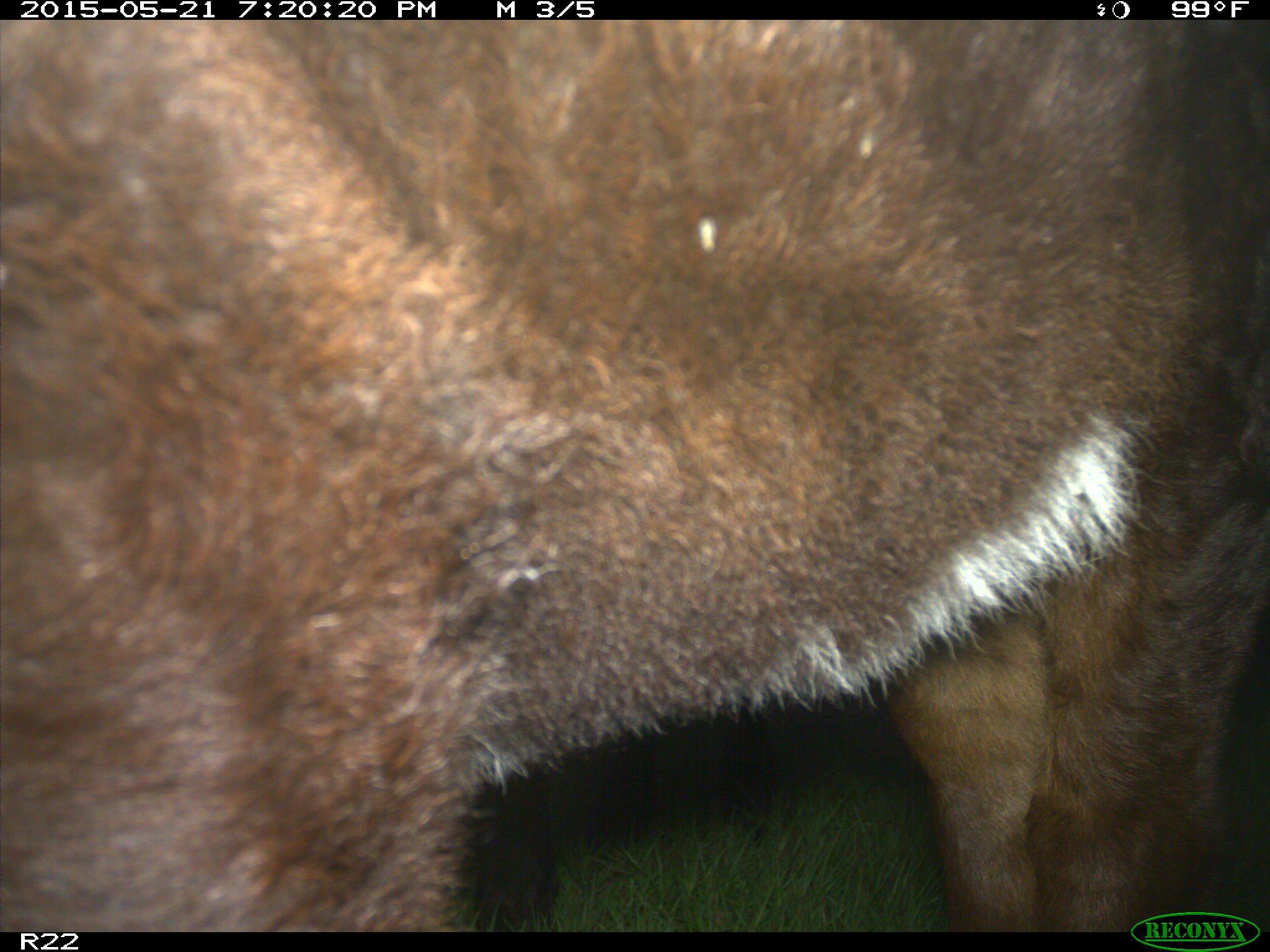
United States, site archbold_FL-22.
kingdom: Animalia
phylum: Chordata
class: Mammalia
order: Artiodactyla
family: Bovidae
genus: Bos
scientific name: Bos taurus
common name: domestic cow